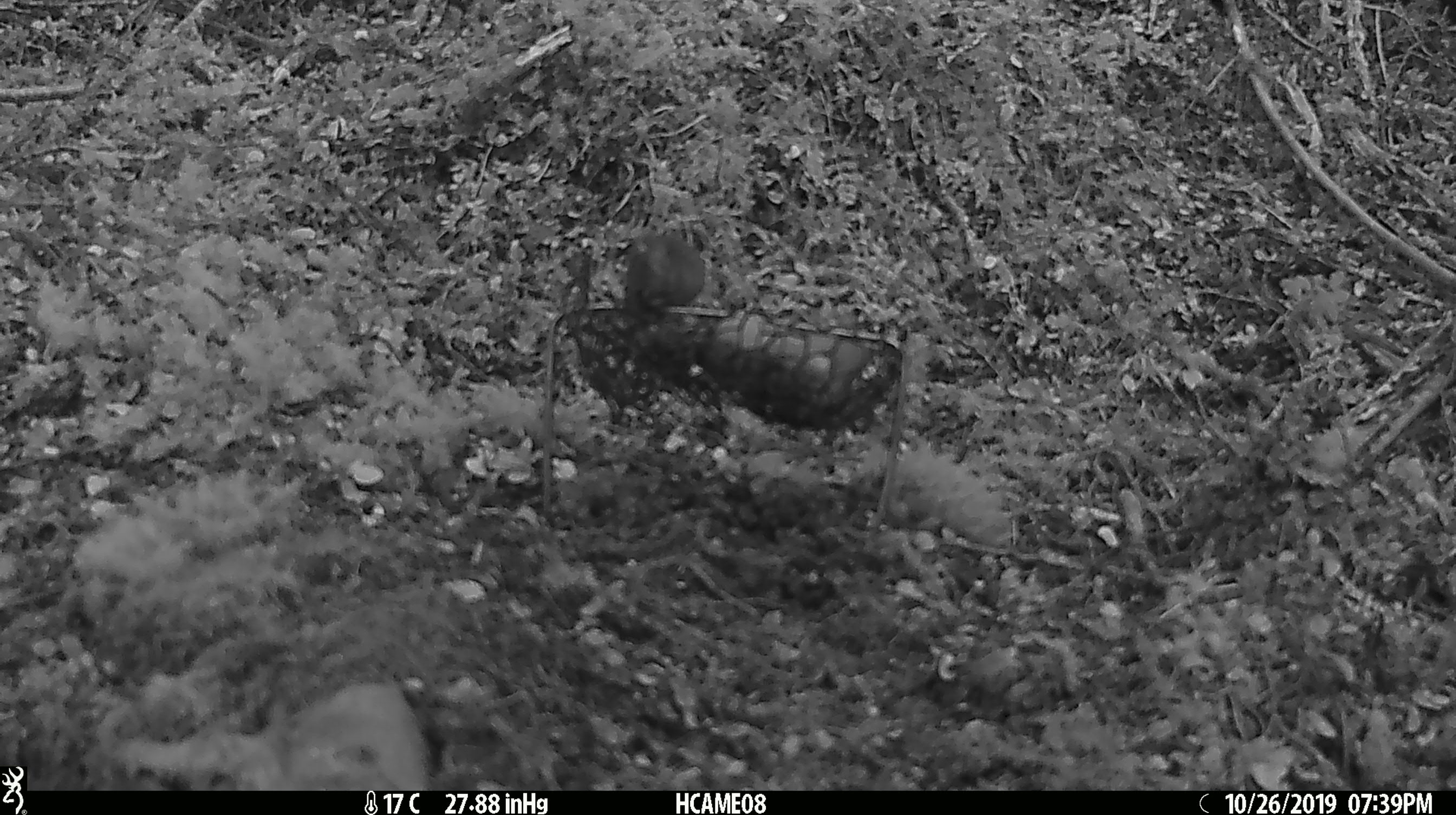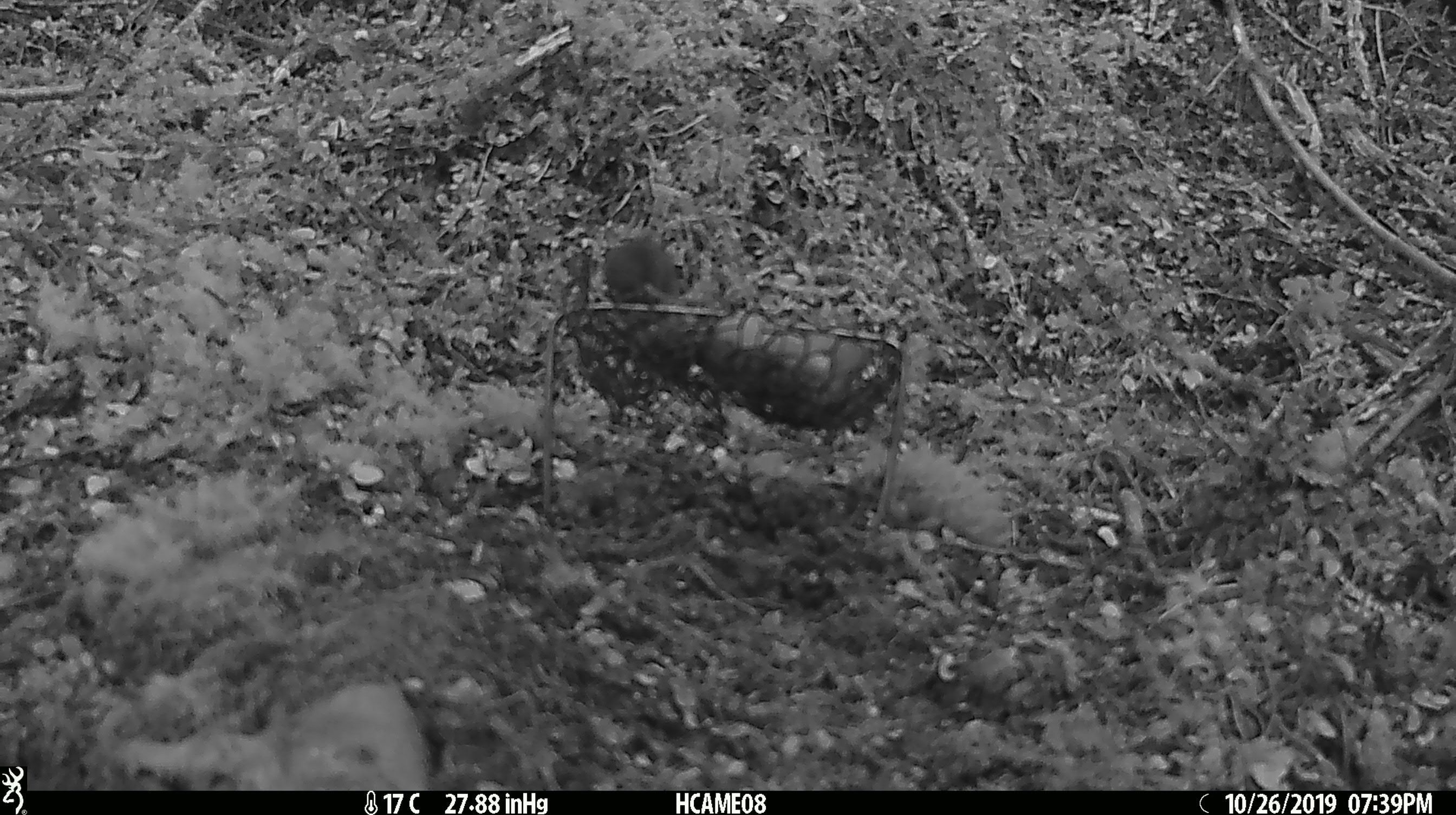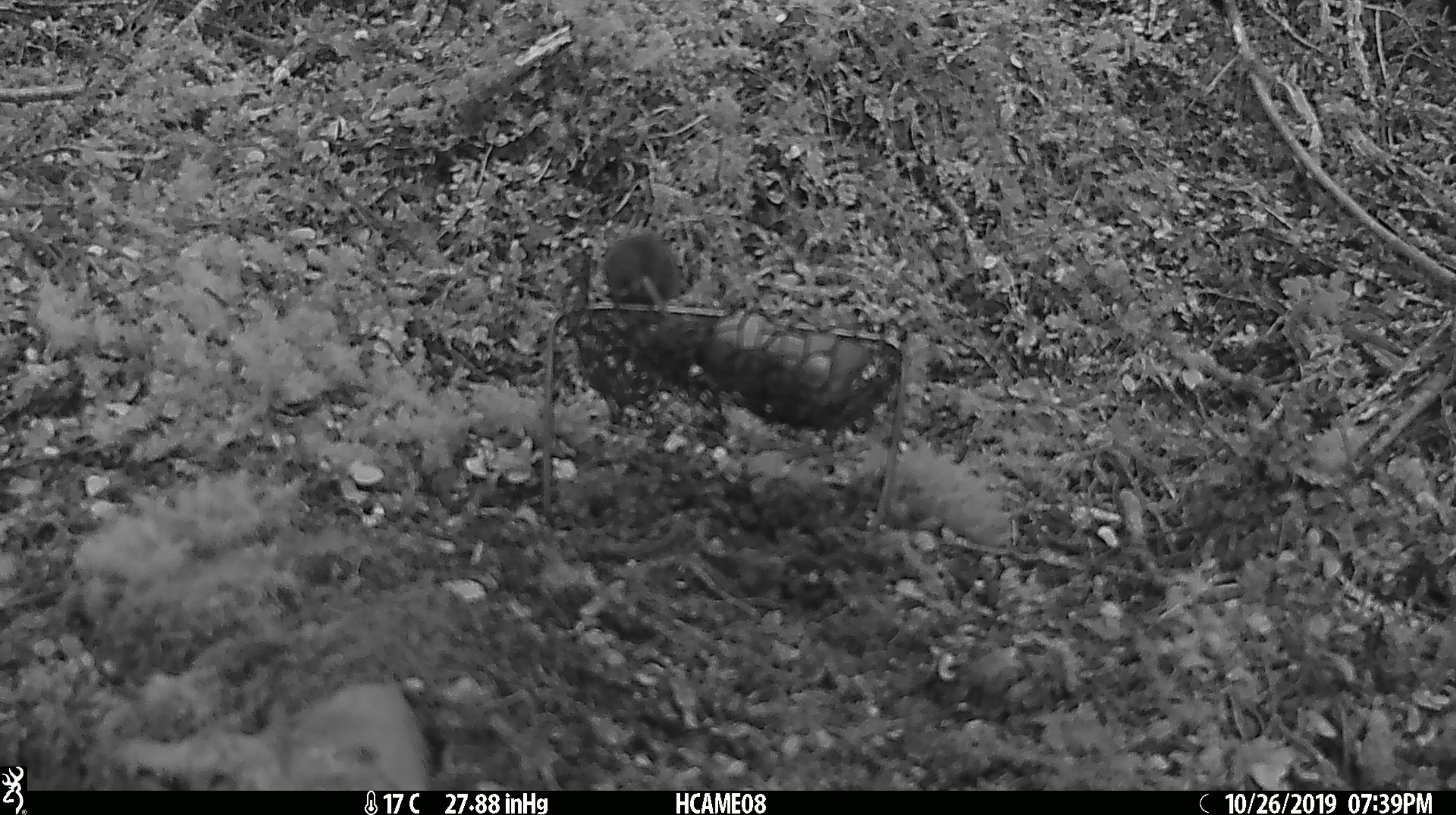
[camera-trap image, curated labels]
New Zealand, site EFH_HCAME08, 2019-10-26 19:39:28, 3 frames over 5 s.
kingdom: Animalia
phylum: Chordata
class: Mammalia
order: Rodentia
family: Muridae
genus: Mus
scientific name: Mus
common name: mouse